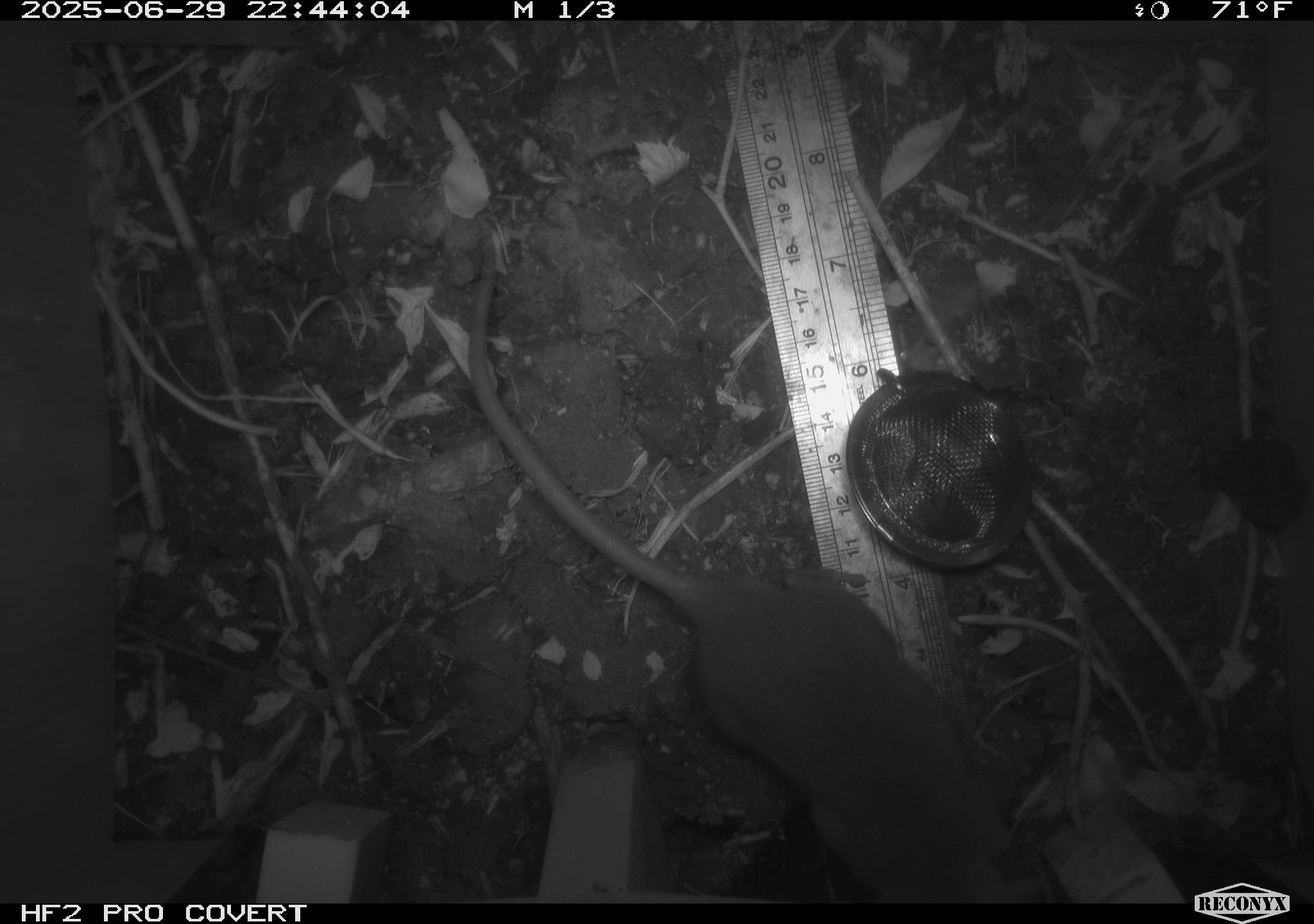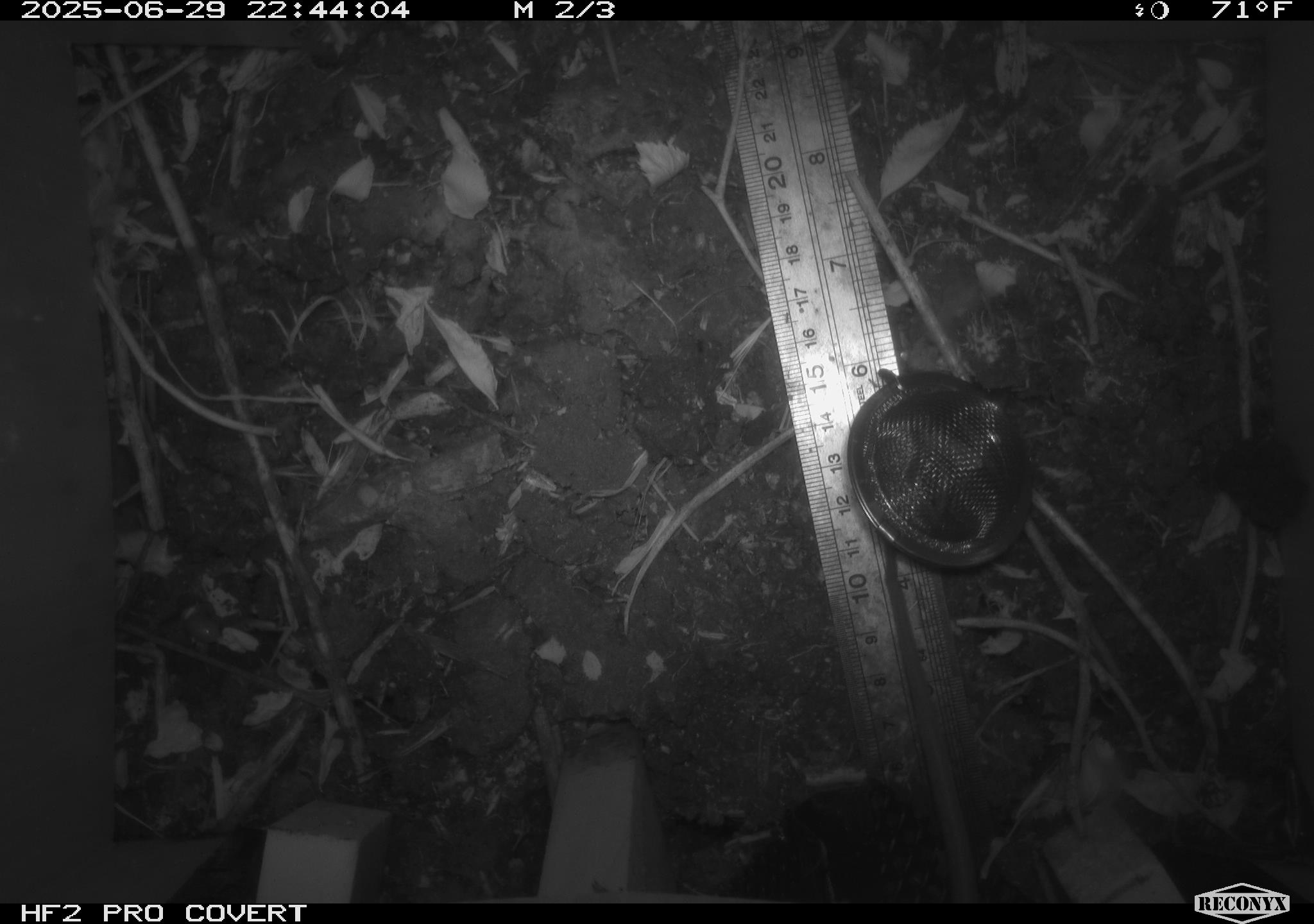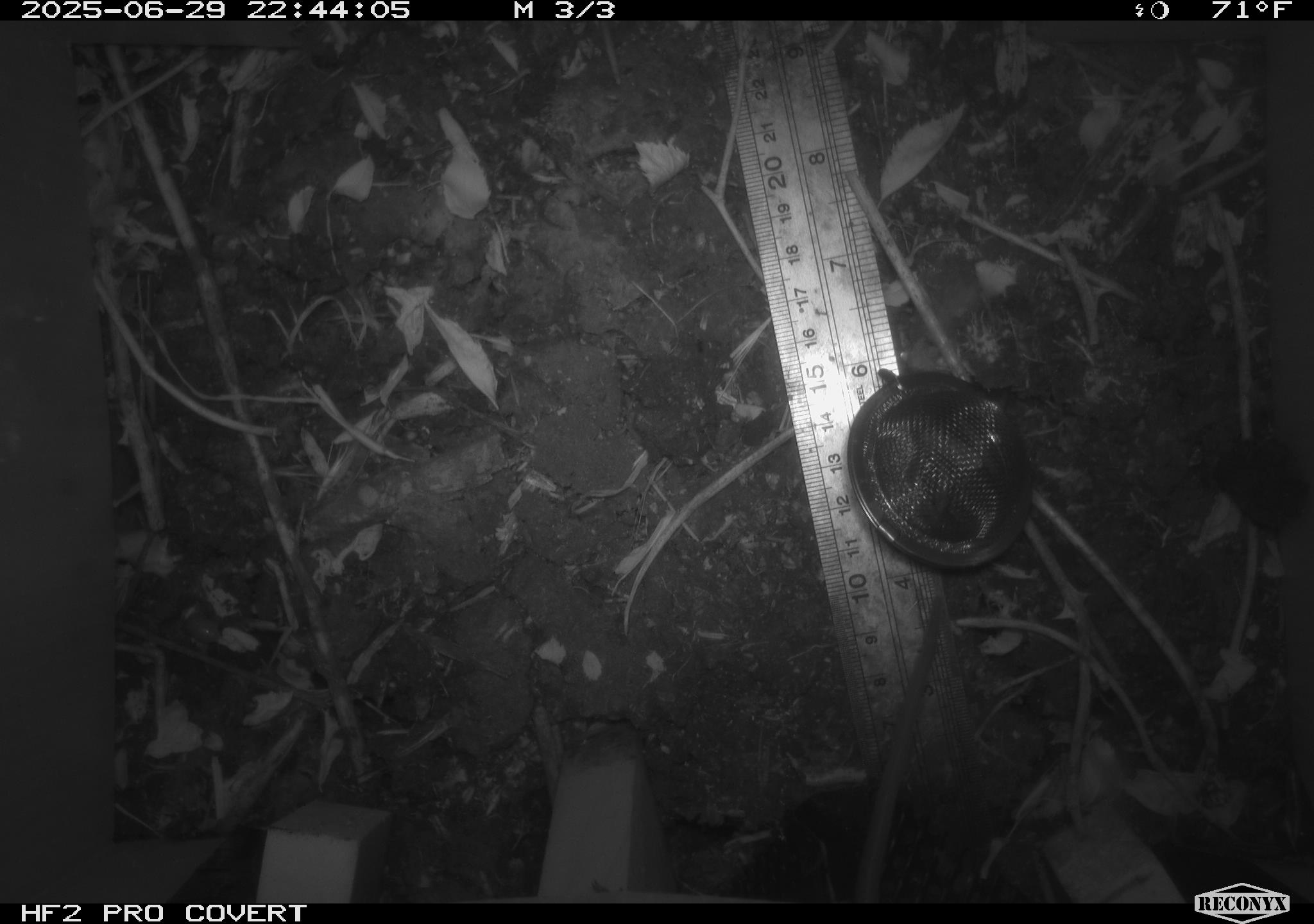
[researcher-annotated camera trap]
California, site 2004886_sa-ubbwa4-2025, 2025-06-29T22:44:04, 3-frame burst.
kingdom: Animalia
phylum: Chordata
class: Mammalia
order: Rodentia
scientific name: Rodentia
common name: rodent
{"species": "rodent (Rodentia)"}